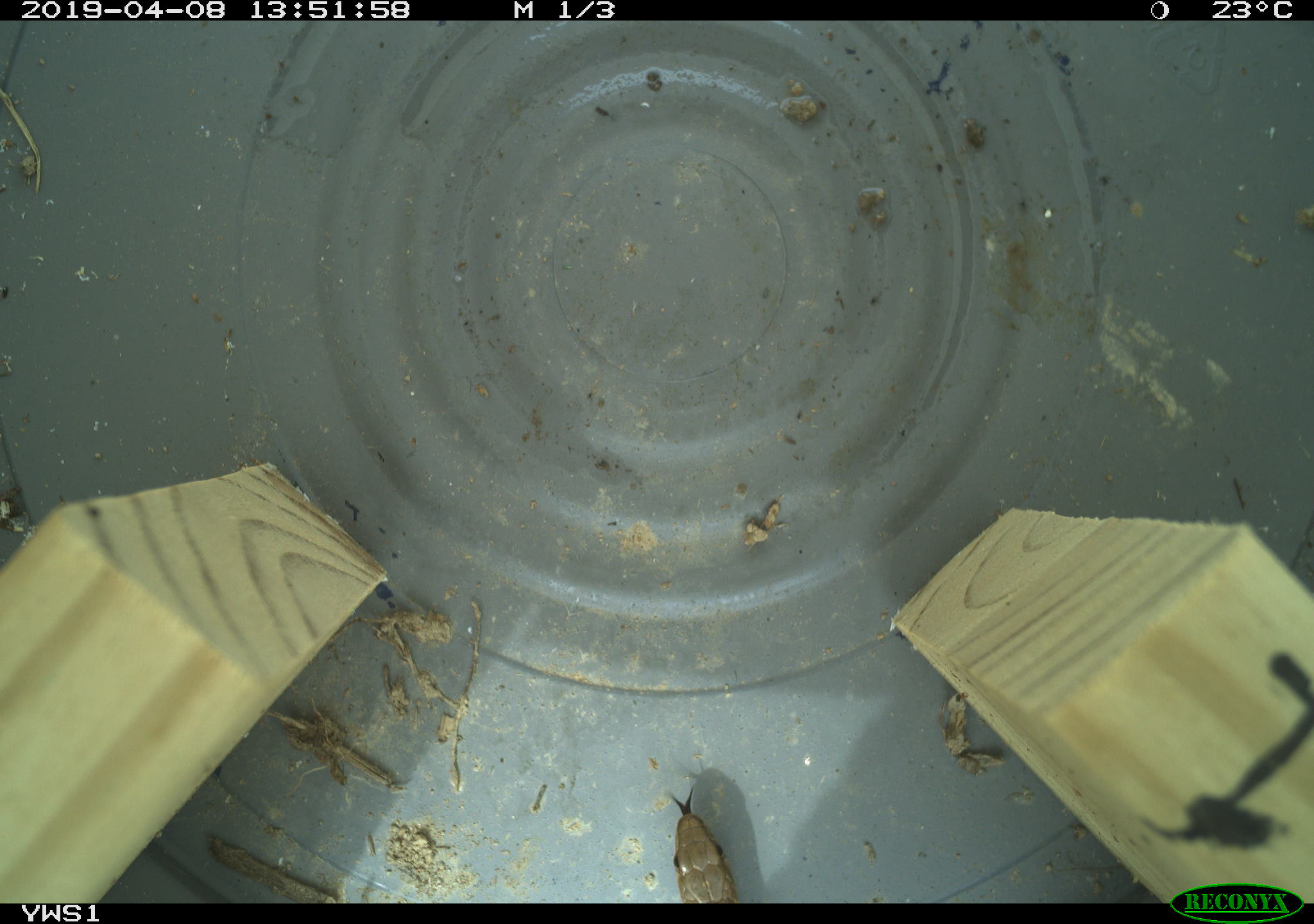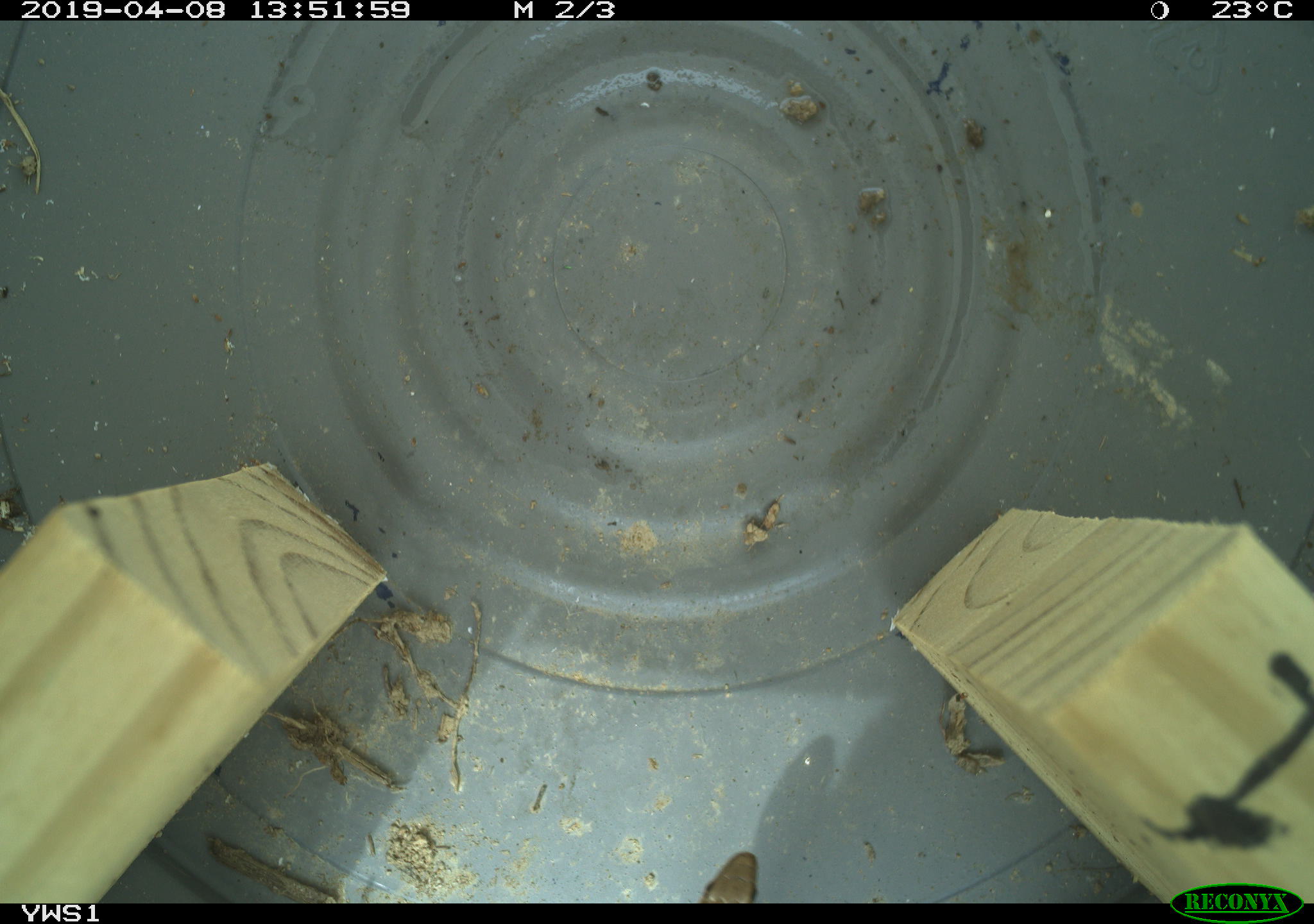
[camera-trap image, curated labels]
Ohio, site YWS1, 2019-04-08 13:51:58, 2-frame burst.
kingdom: Animalia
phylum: Chordata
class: Reptilia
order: Squamata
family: Colubridae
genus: Thamnophis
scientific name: Thamnophis sirtalis sirtalis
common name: eastern gartersnake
Eastern gartersnake (Thamnophis sirtalis sirtalis).